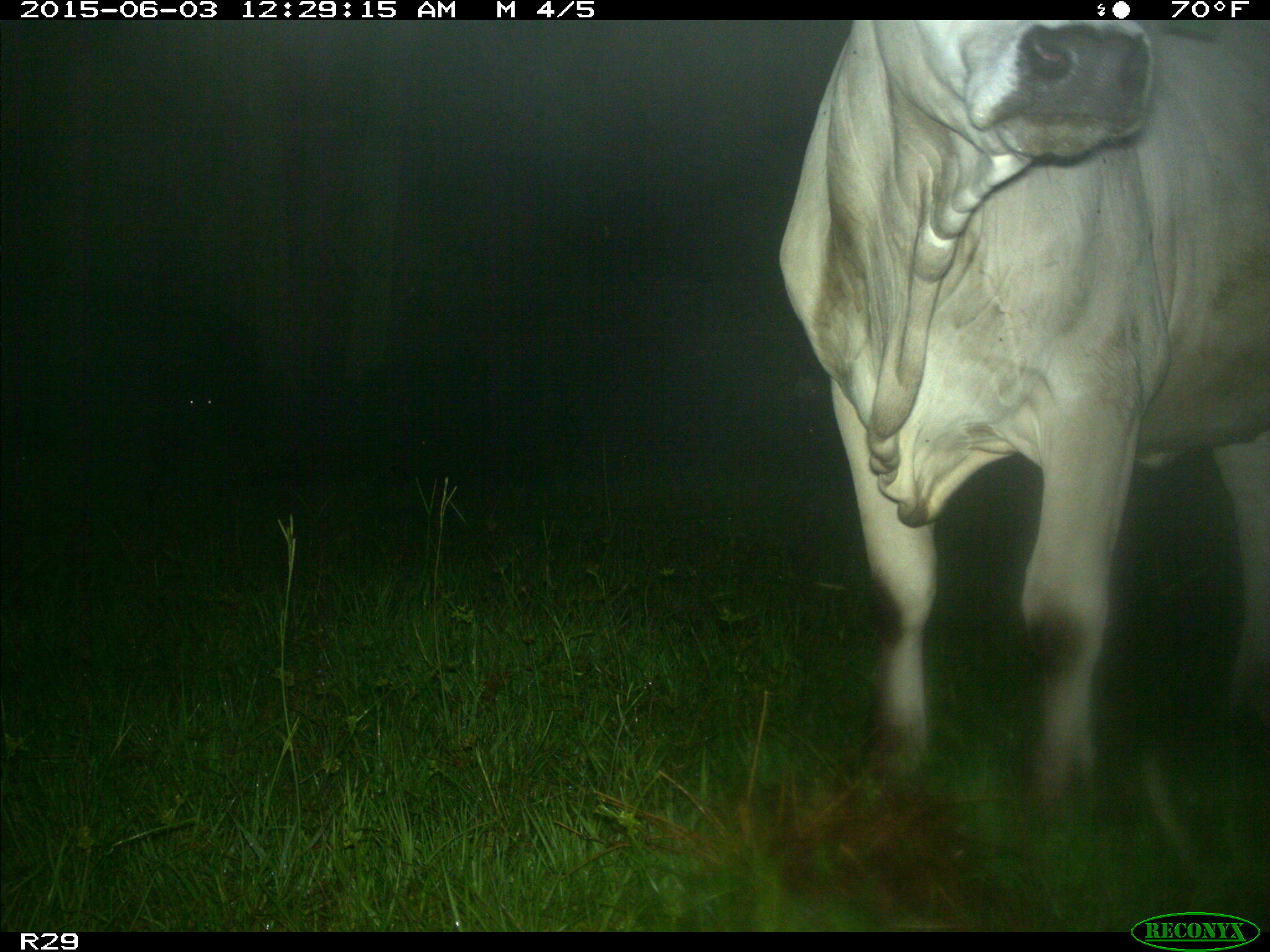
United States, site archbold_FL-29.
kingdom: Animalia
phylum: Chordata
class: Mammalia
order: Artiodactyla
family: Bovidae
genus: Bos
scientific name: Bos taurus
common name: domestic cow